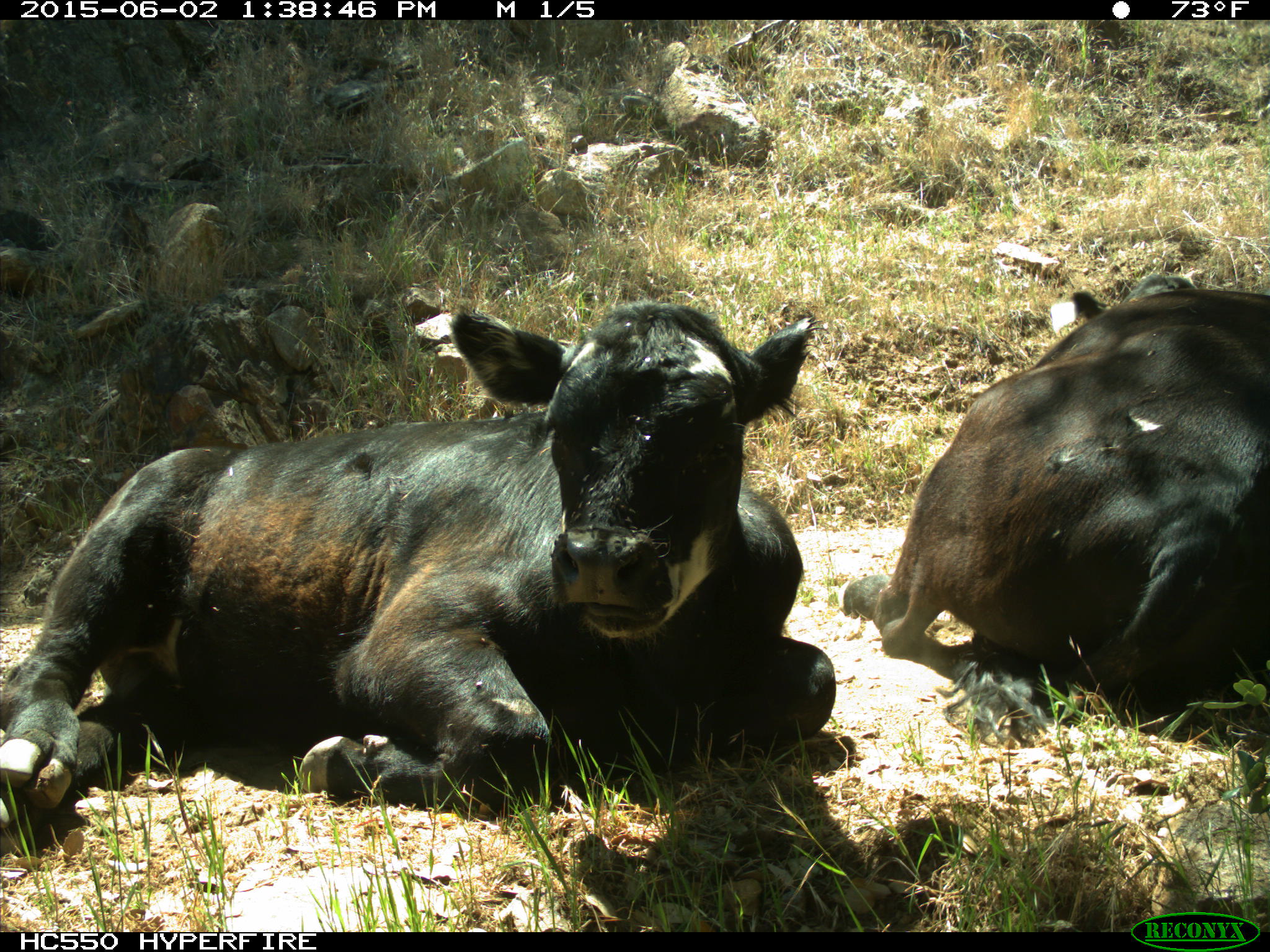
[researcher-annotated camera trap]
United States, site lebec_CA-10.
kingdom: Animalia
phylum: Chordata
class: Mammalia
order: Artiodactyla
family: Bovidae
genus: Bos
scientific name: Bos taurus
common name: domestic cow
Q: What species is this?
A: Bos taurus (domestic cow).